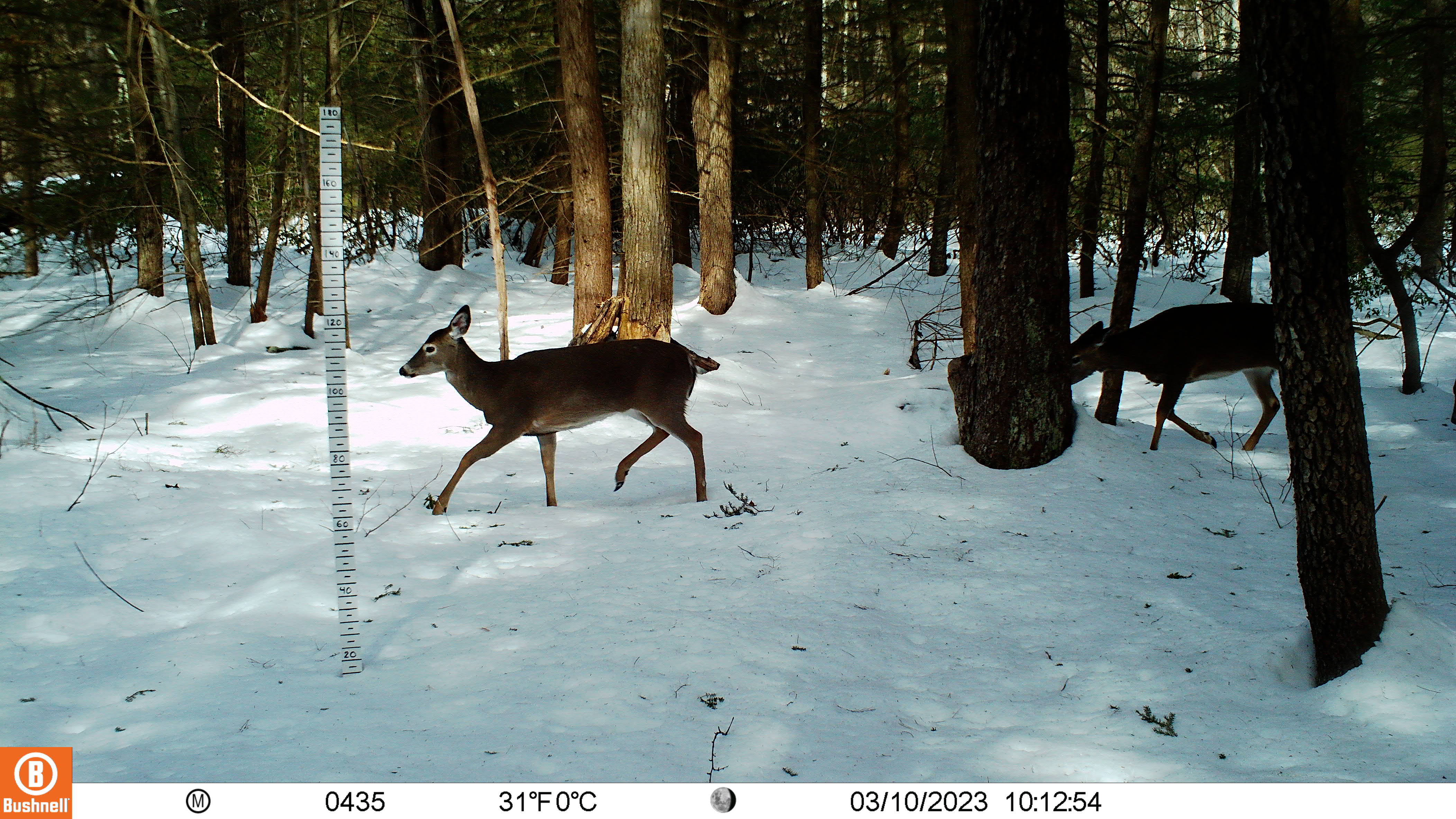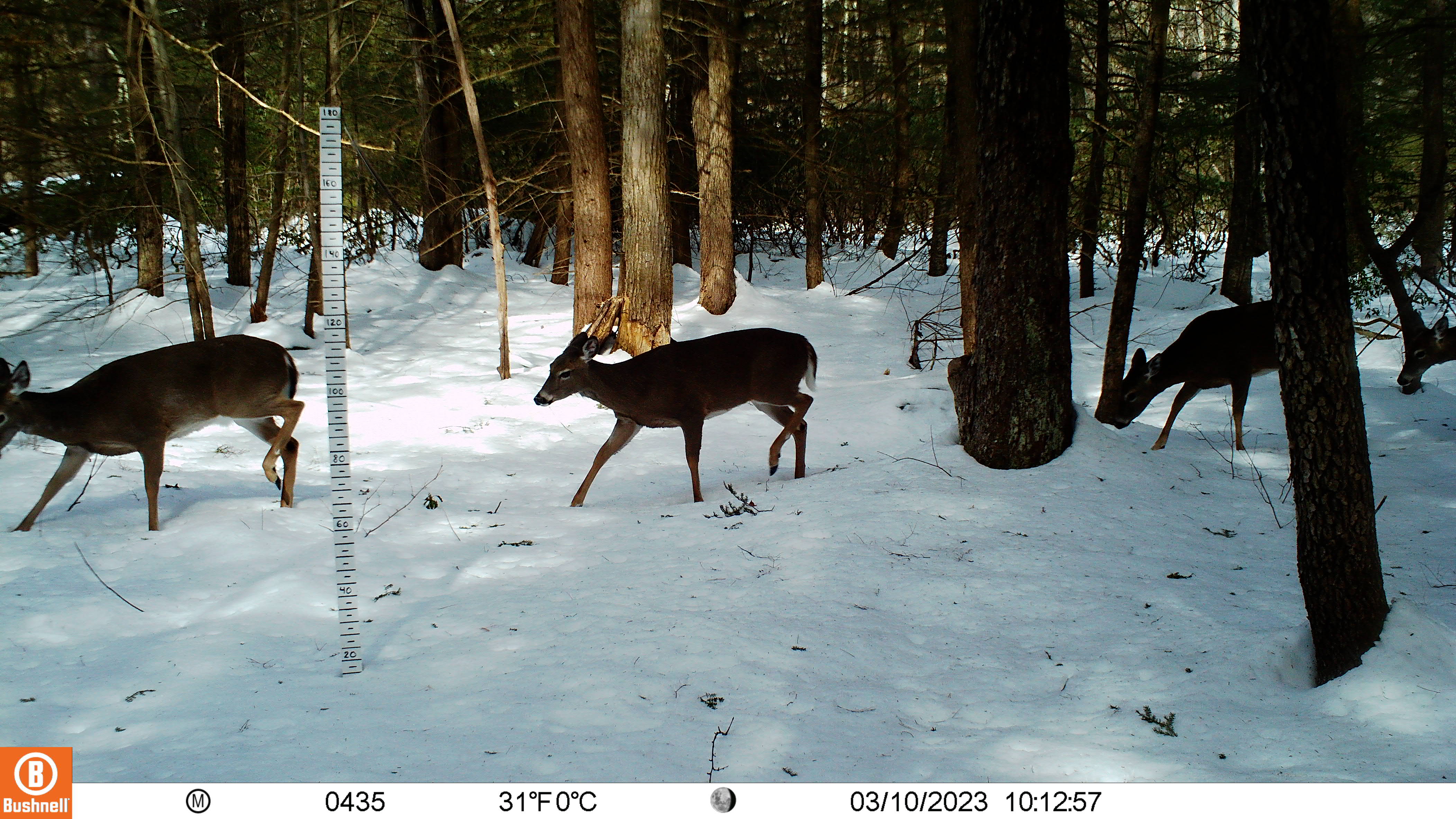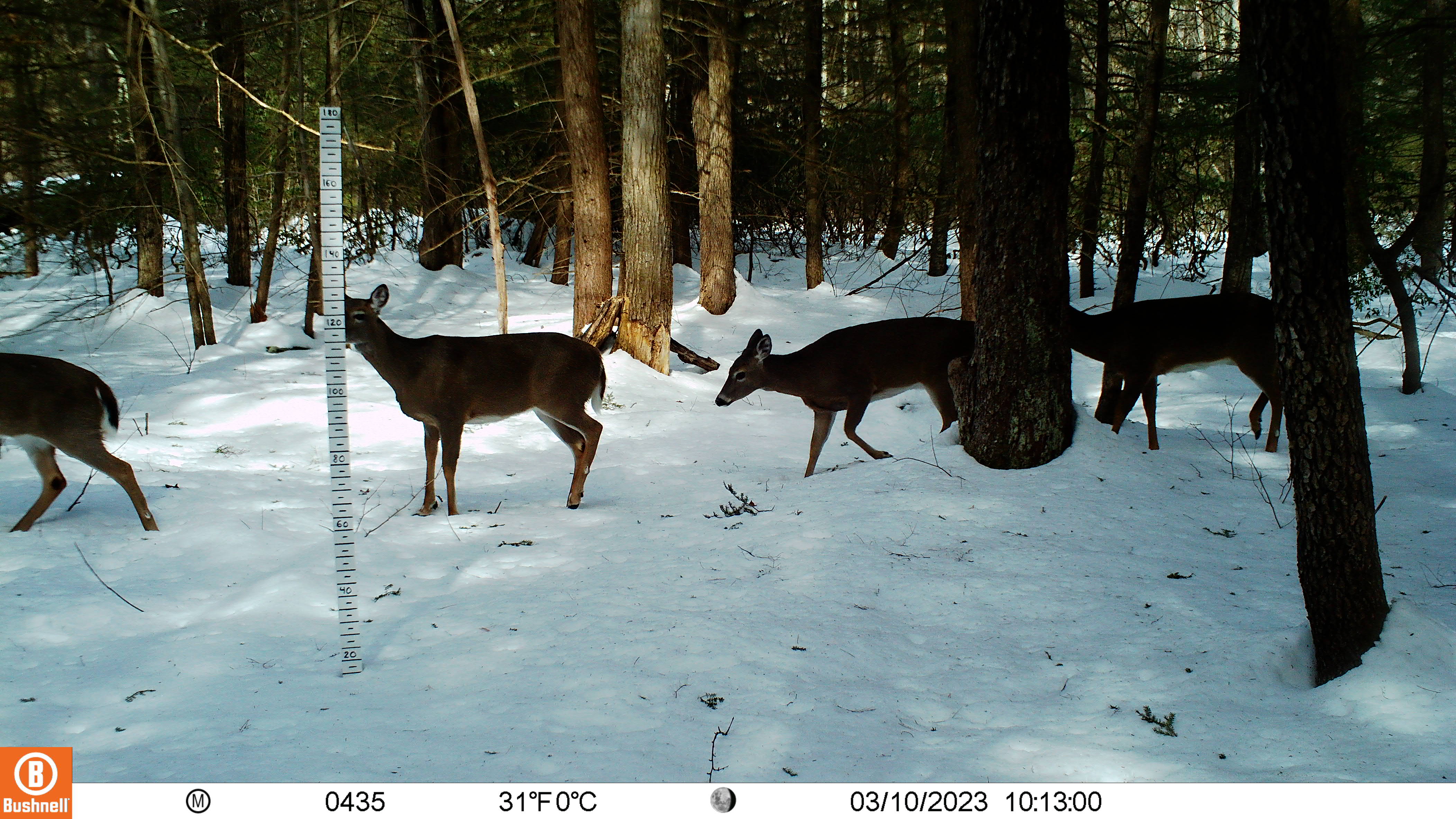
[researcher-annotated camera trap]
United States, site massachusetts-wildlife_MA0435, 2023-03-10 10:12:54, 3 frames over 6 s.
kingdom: Animalia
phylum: Chordata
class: Mammalia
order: Artiodactyla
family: Cervidae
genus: Odocoileus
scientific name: Odocoileus virginianus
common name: white-tailed deer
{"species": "white-tailed deer (Odocoileus virginianus)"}